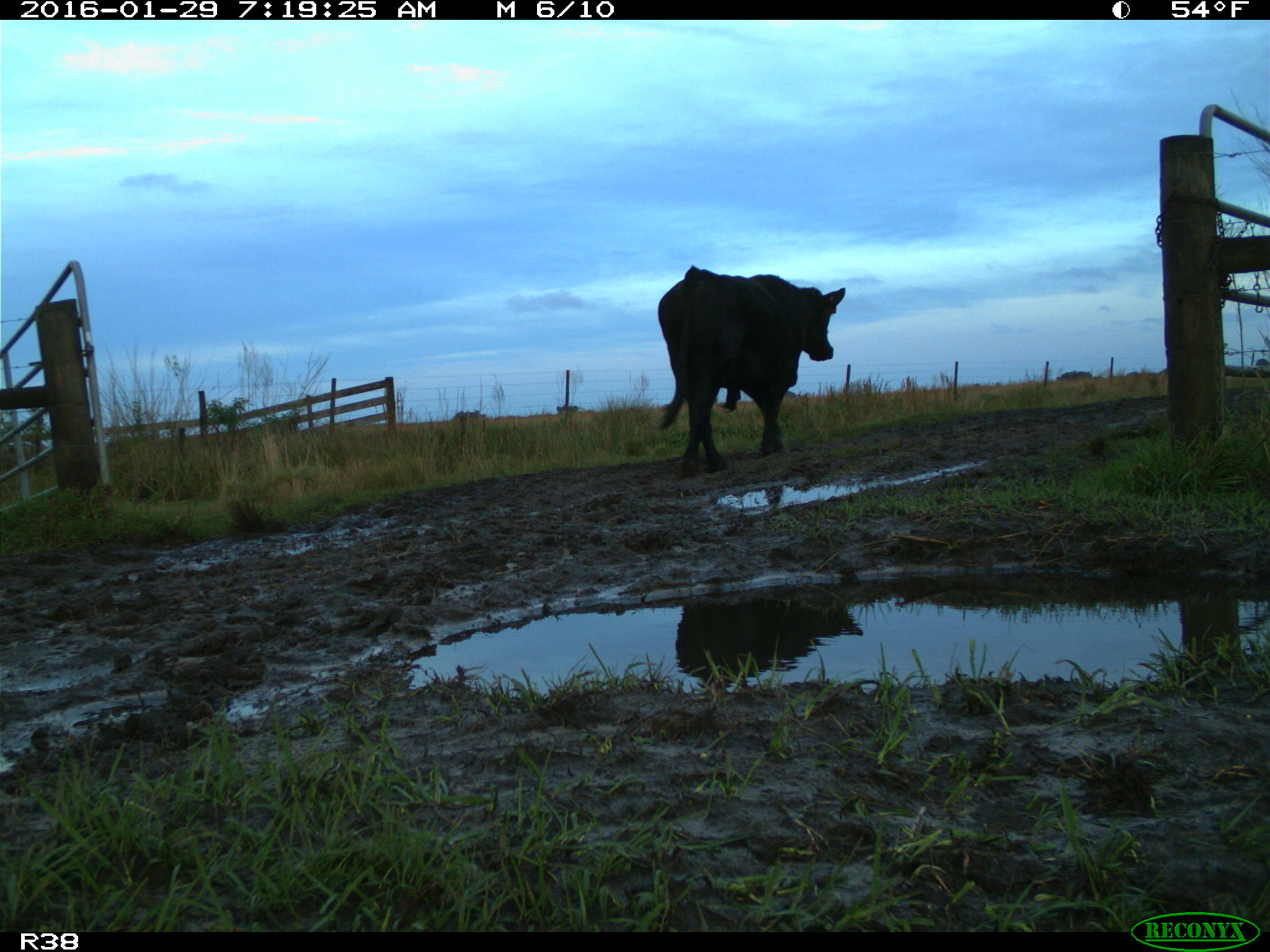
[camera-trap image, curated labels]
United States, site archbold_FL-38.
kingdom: Animalia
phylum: Chordata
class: Mammalia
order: Artiodactyla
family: Bovidae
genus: Bos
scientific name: Bos taurus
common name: domestic cow